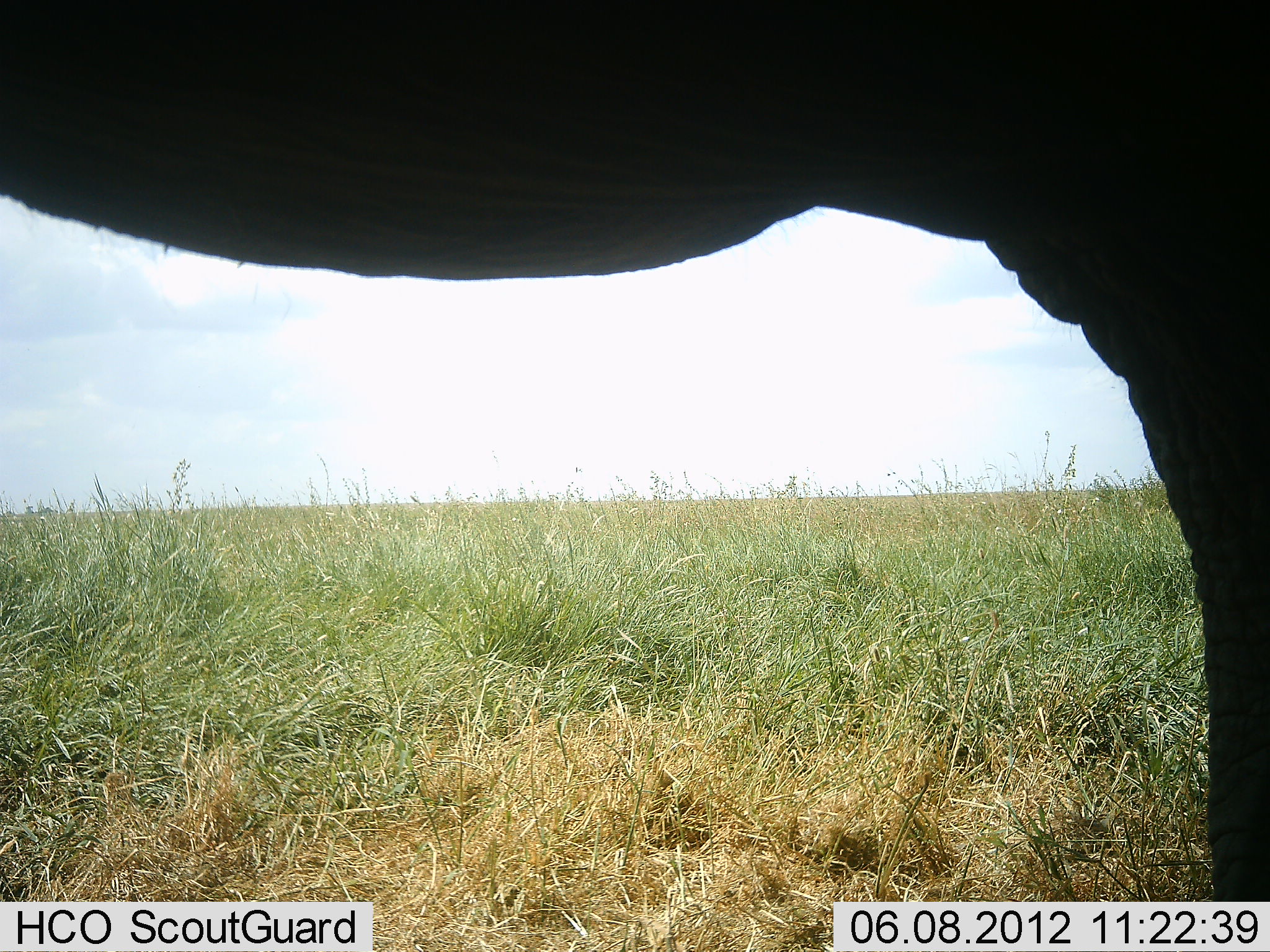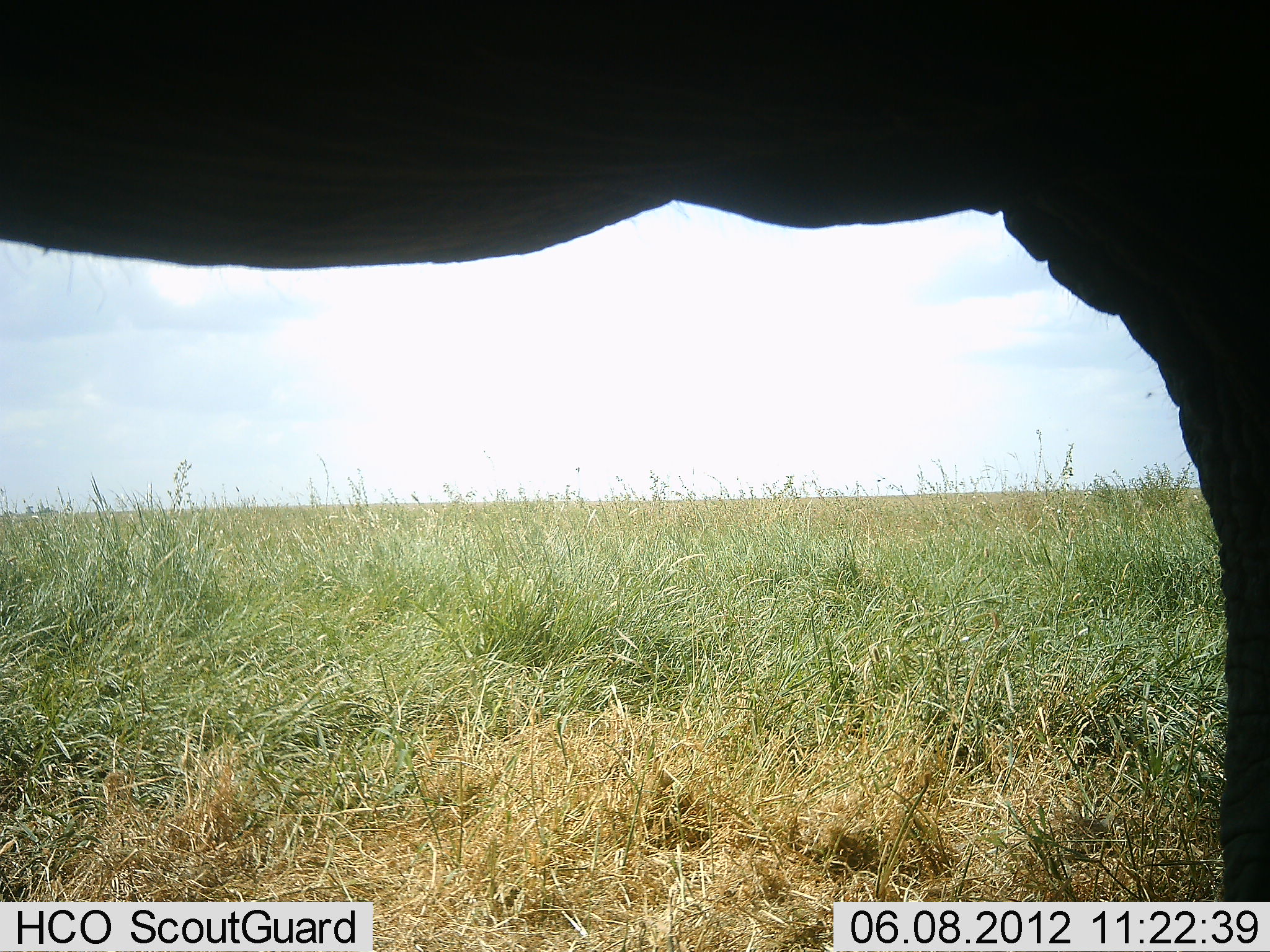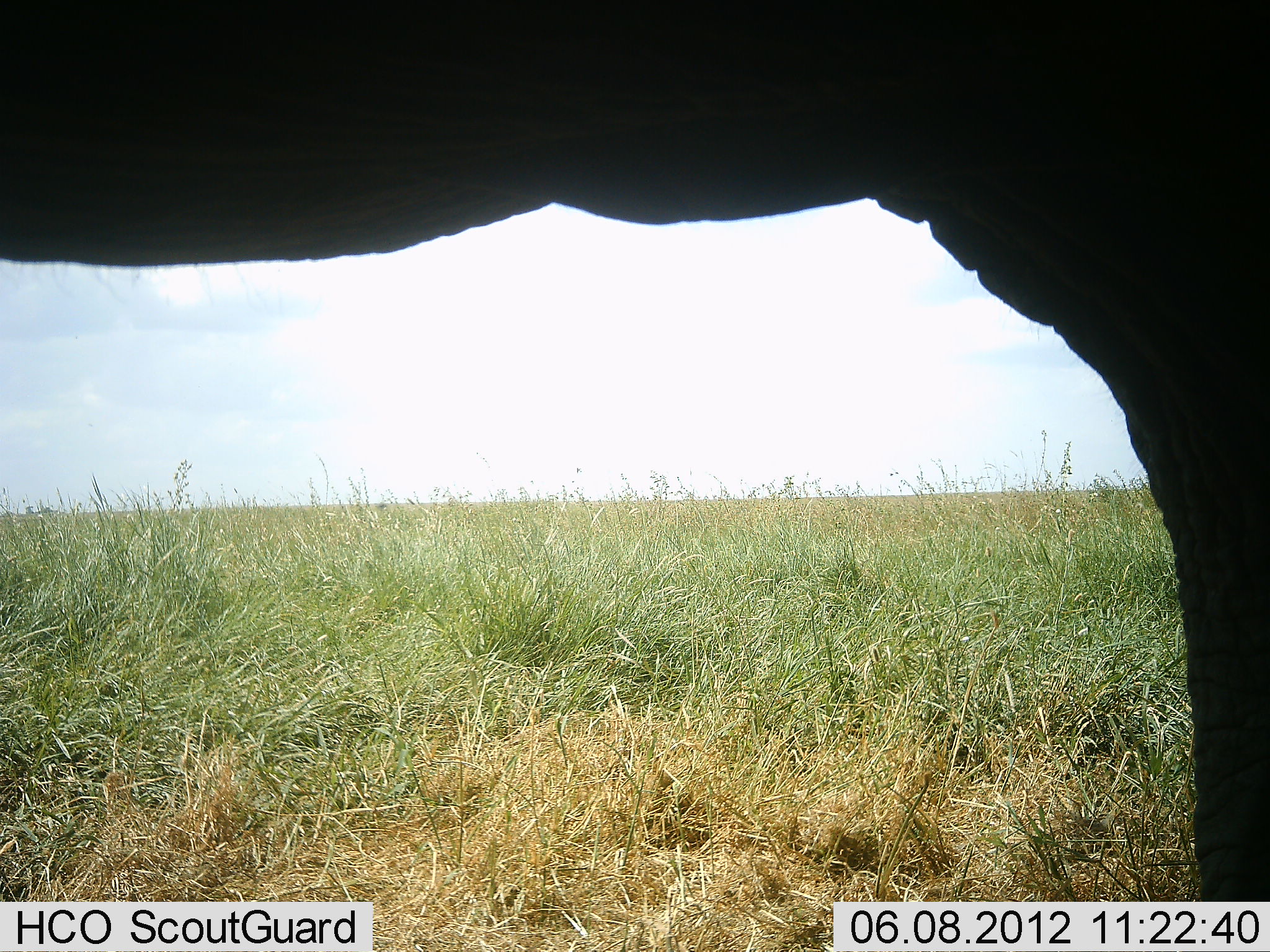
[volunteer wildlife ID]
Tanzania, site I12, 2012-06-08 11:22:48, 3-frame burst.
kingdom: Animalia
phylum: Chordata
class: Mammalia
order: Proboscidea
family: Elephantidae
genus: Loxodonta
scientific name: Loxodonta africana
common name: african bush elephant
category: elephant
Elephant (african bush elephant) (Loxodonta africana), count 1. Behavior (volunteer vote fractions): standing 100%, resting 0%, moving 0%, interacting 0%. Young present (vote fraction): 0%. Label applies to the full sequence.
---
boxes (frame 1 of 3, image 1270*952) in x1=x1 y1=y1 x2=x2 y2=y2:
animal: x1=0 y1=2 x2=1270 y2=902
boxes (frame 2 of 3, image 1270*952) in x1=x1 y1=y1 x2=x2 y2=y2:
animal: x1=0 y1=1 x2=1270 y2=901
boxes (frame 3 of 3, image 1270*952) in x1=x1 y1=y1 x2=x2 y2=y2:
animal: x1=0 y1=0 x2=1270 y2=901